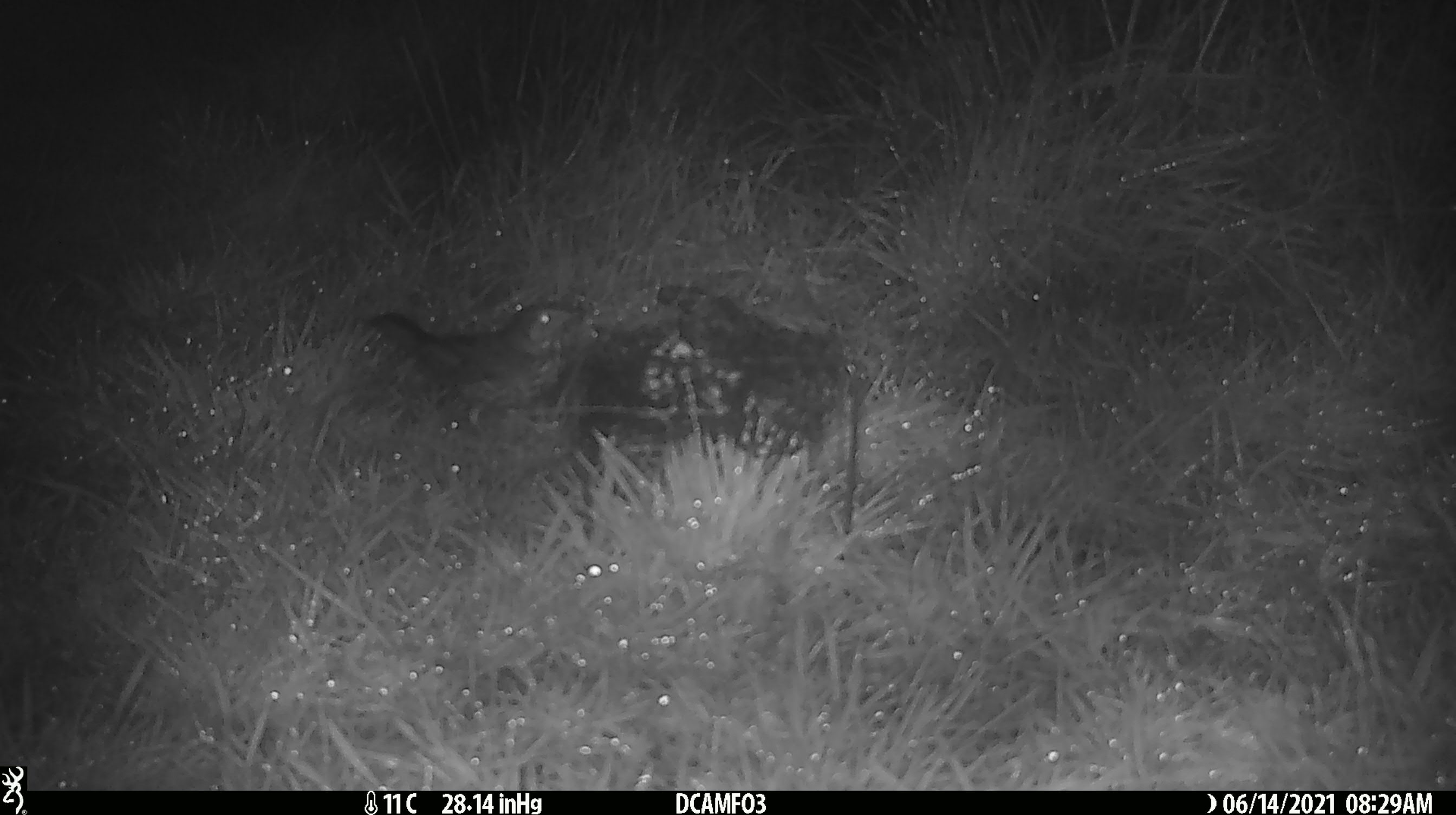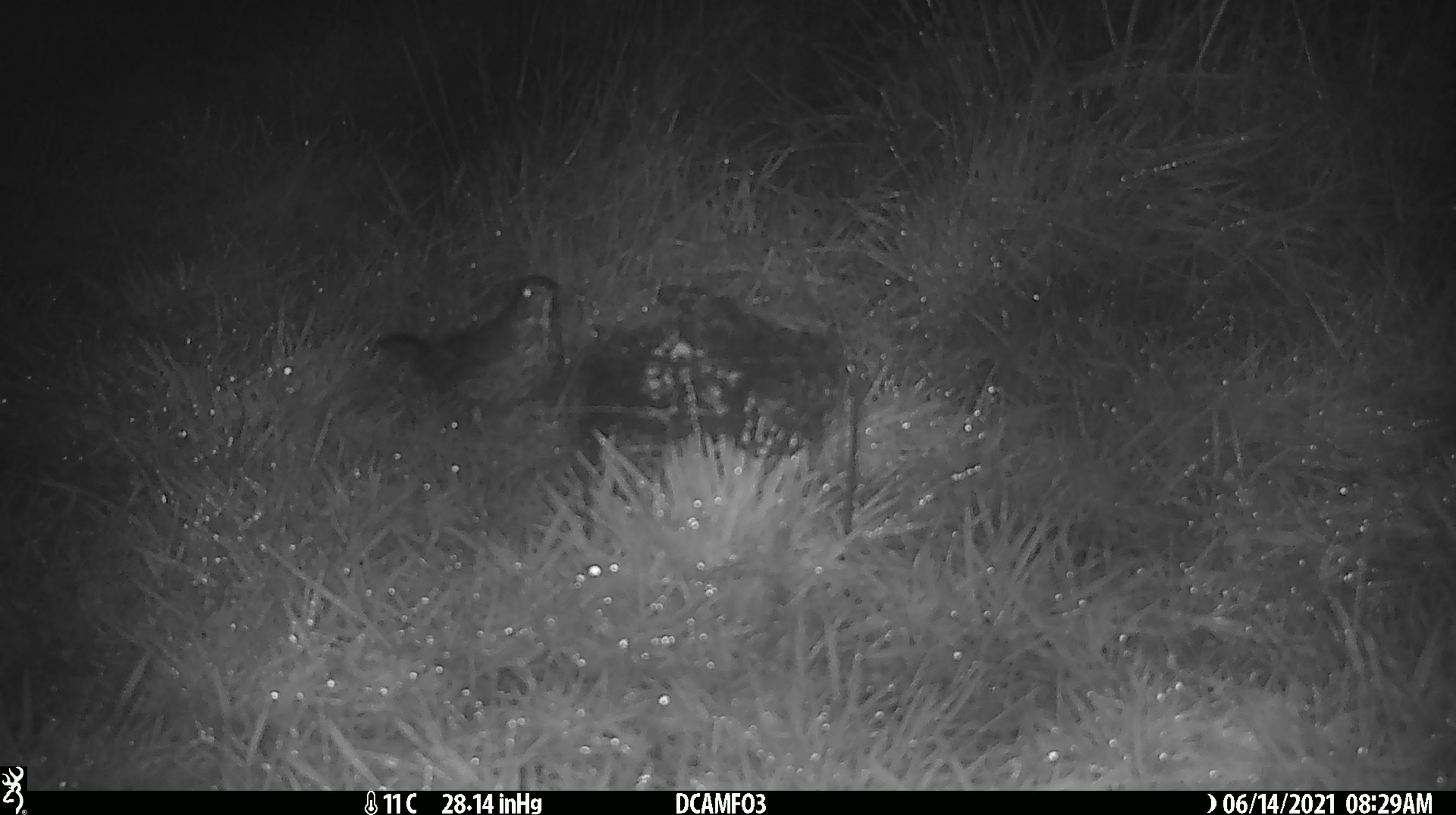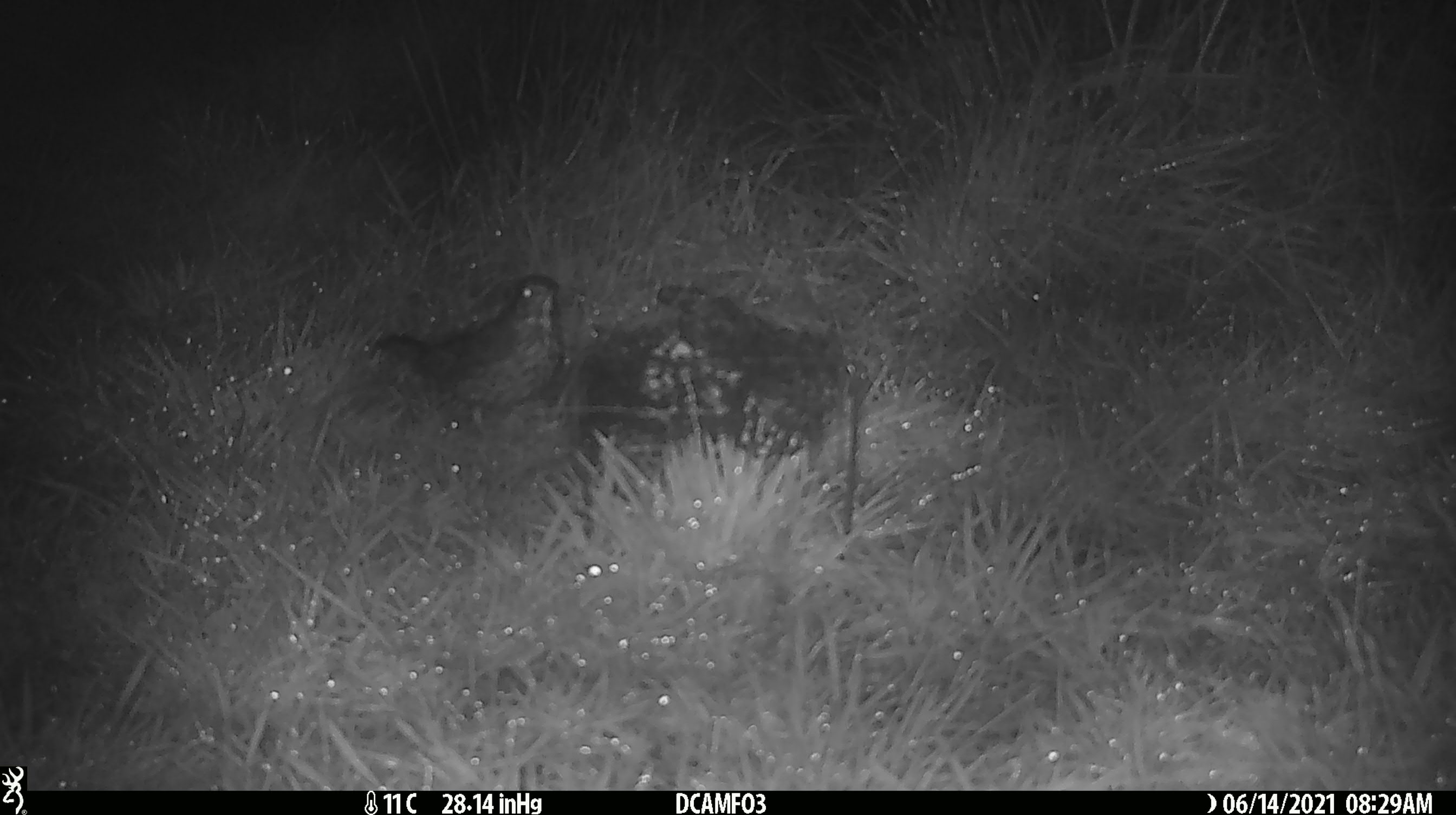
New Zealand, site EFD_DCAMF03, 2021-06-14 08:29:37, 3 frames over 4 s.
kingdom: Animalia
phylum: Chordata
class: Aves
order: Passeriformes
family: Turdidae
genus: Turdus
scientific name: Turdus philomelos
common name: song thrush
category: thrush